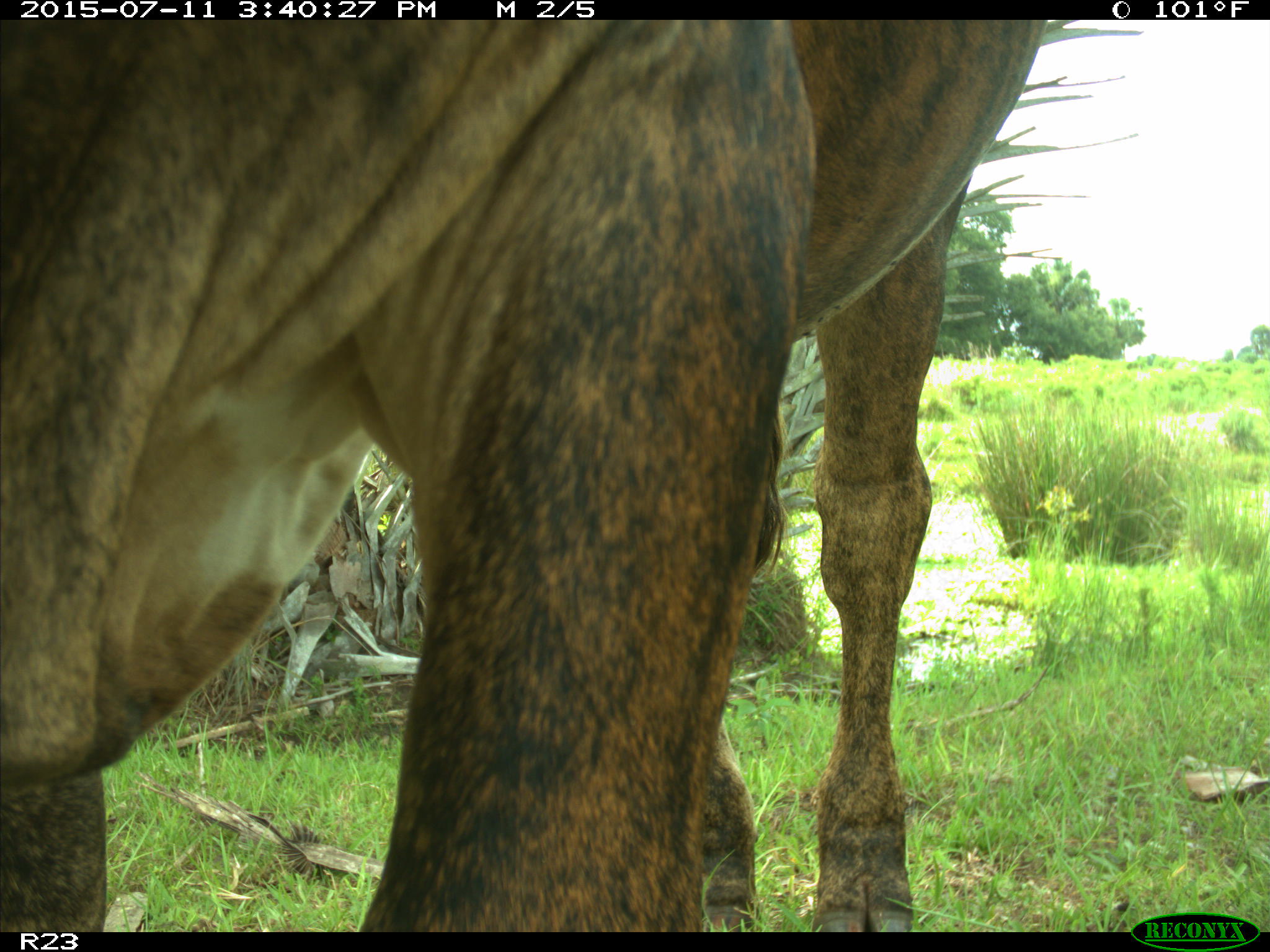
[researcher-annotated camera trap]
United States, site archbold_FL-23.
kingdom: Animalia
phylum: Chordata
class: Mammalia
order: Artiodactyla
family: Bovidae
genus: Bos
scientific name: Bos taurus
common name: domestic cow